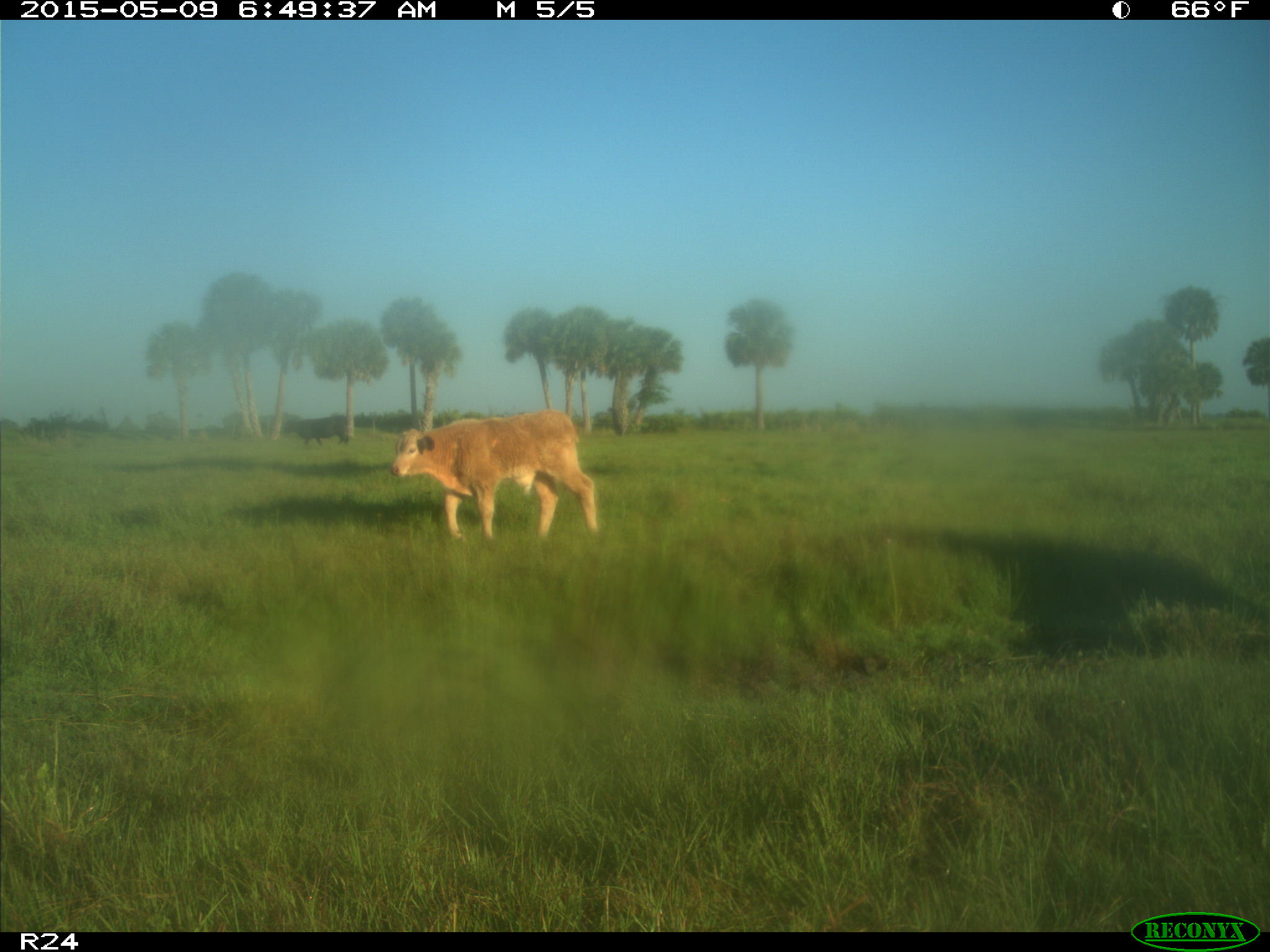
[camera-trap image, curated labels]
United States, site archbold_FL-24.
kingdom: Animalia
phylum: Chordata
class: Mammalia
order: Artiodactyla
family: Bovidae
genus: Bos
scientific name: Bos taurus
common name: domestic cow